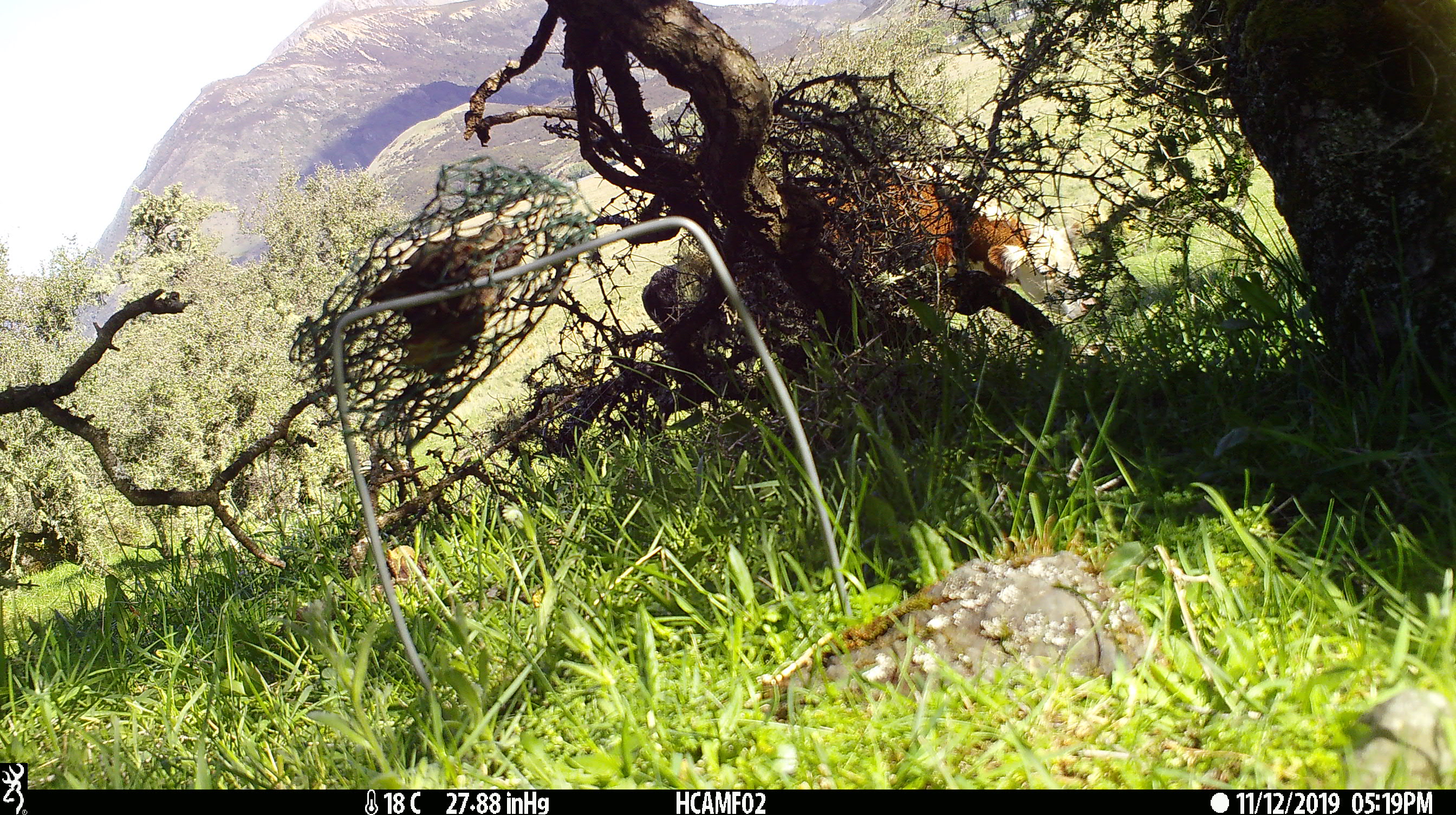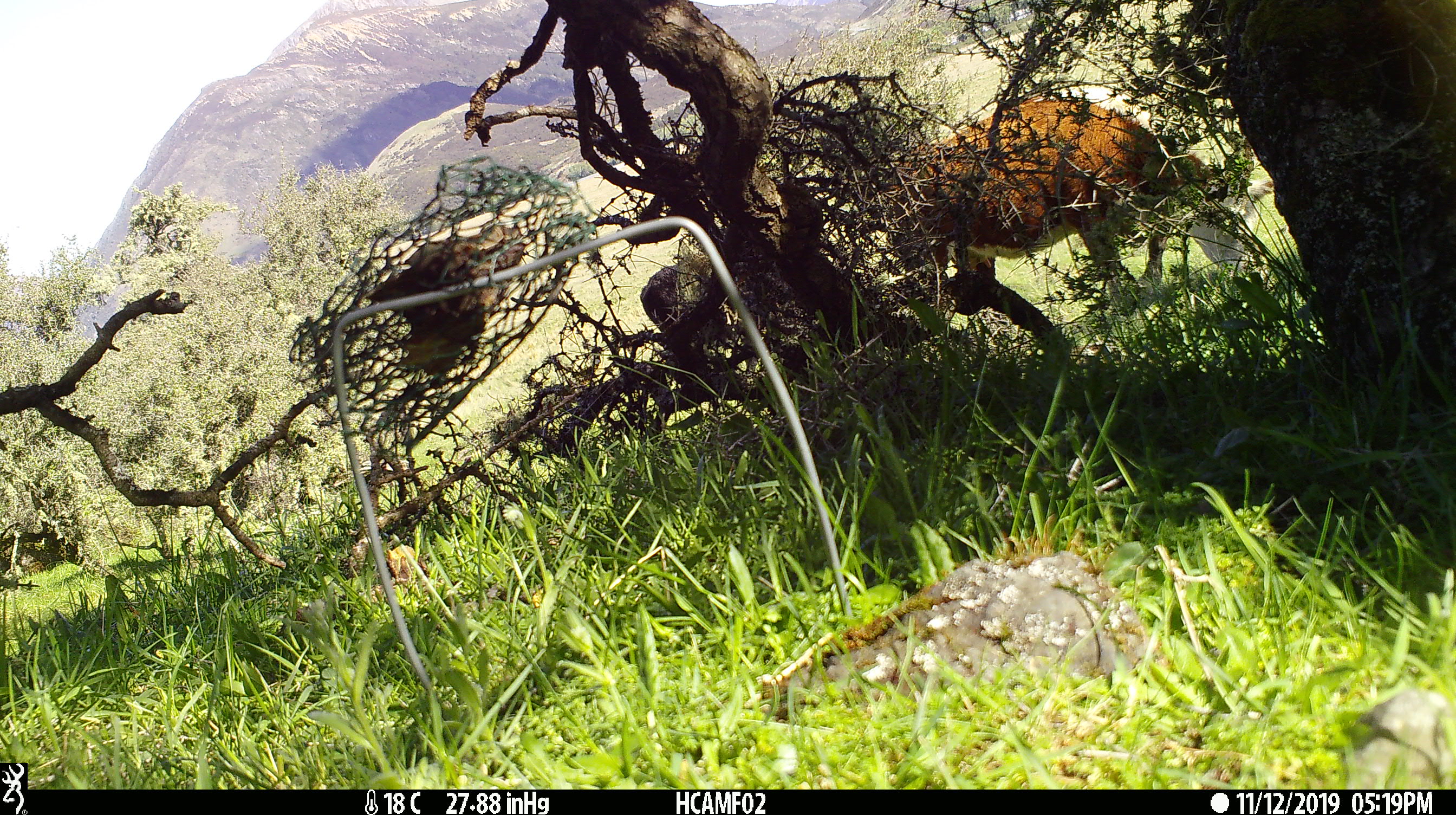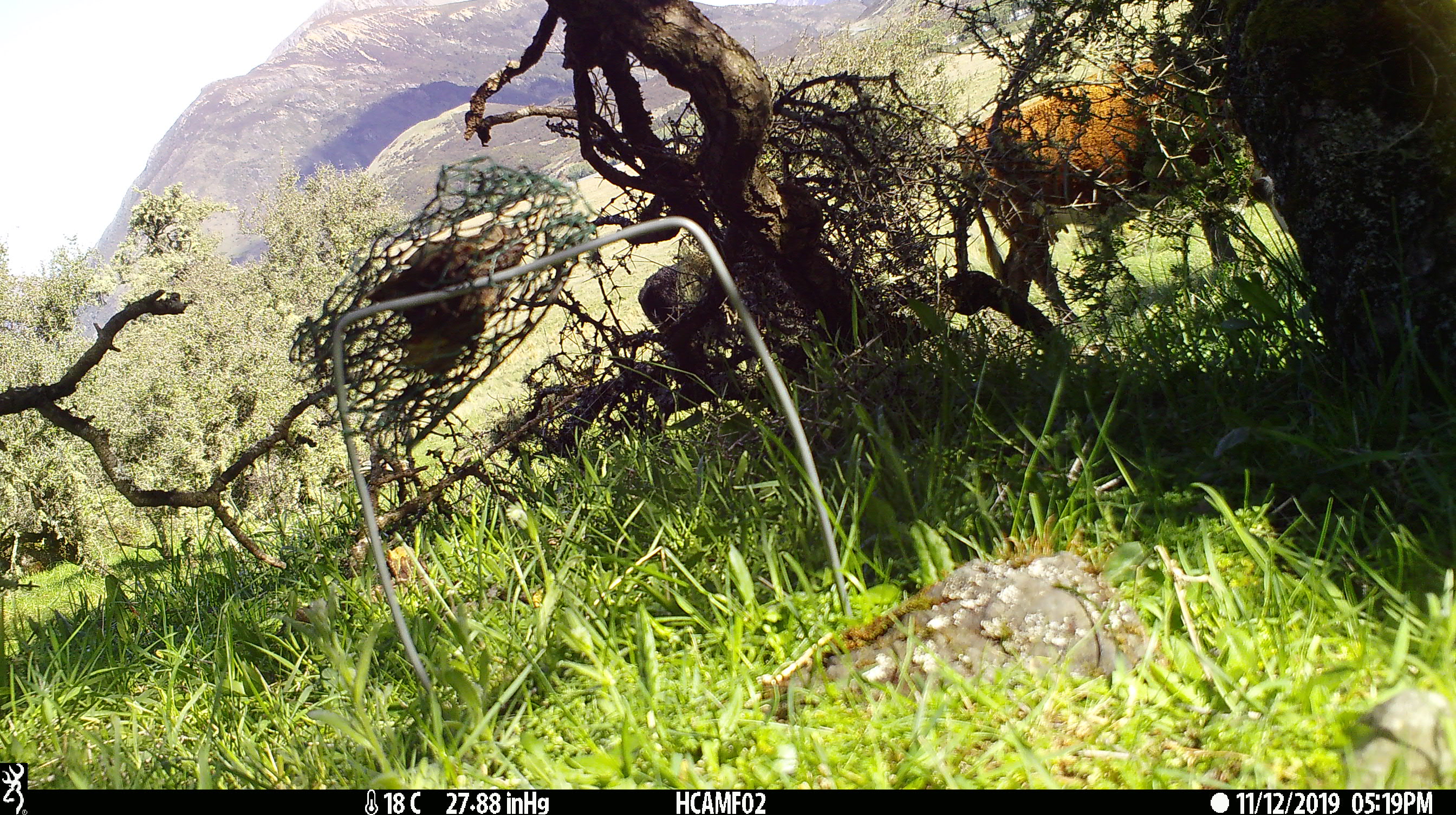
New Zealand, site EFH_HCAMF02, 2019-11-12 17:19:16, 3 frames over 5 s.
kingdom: Animalia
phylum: Chordata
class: Mammalia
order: Artiodactyla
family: Bovidae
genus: Bos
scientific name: Bos taurus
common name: domestic cow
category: cow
Cow (domestic cow) (Bos taurus).